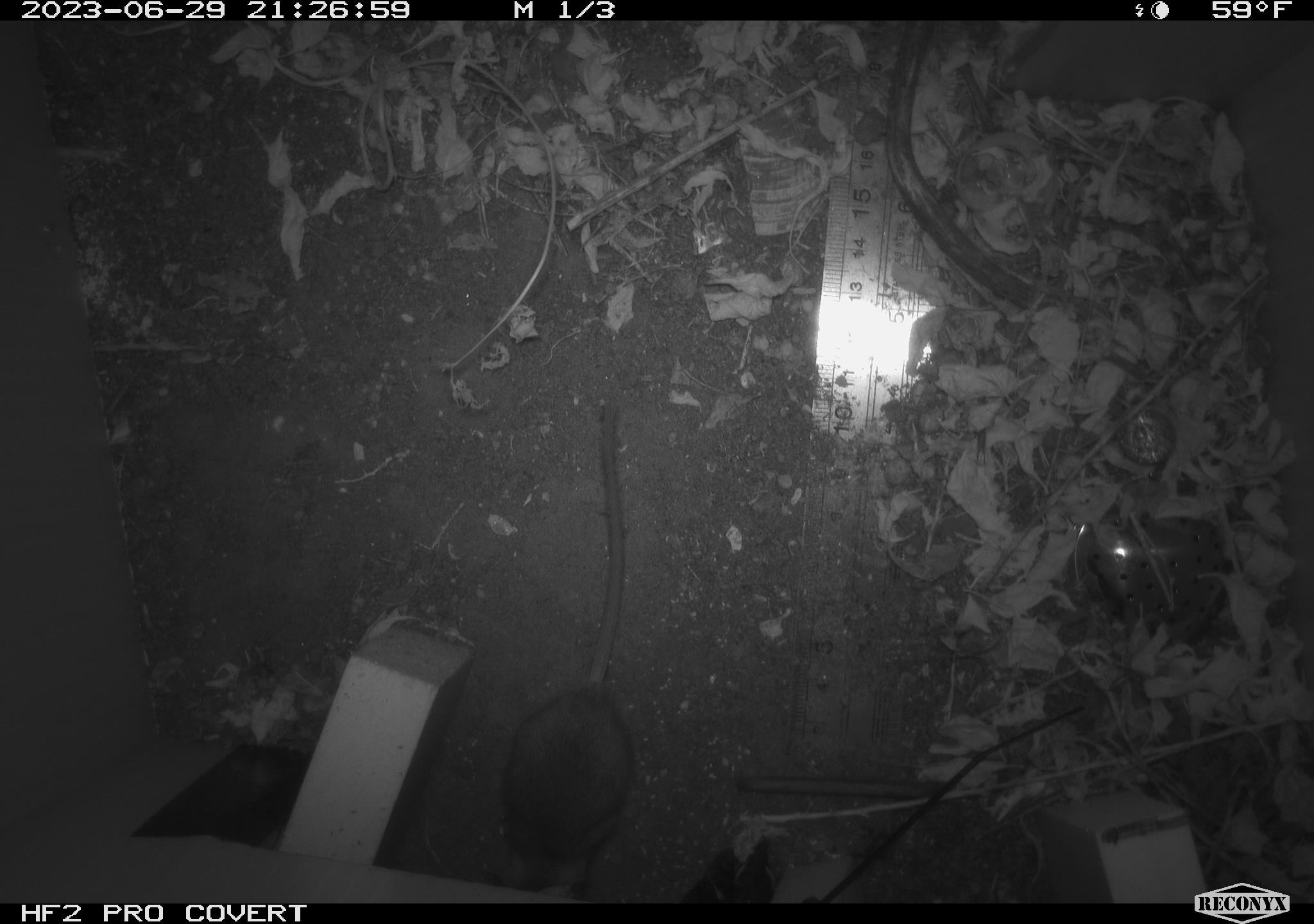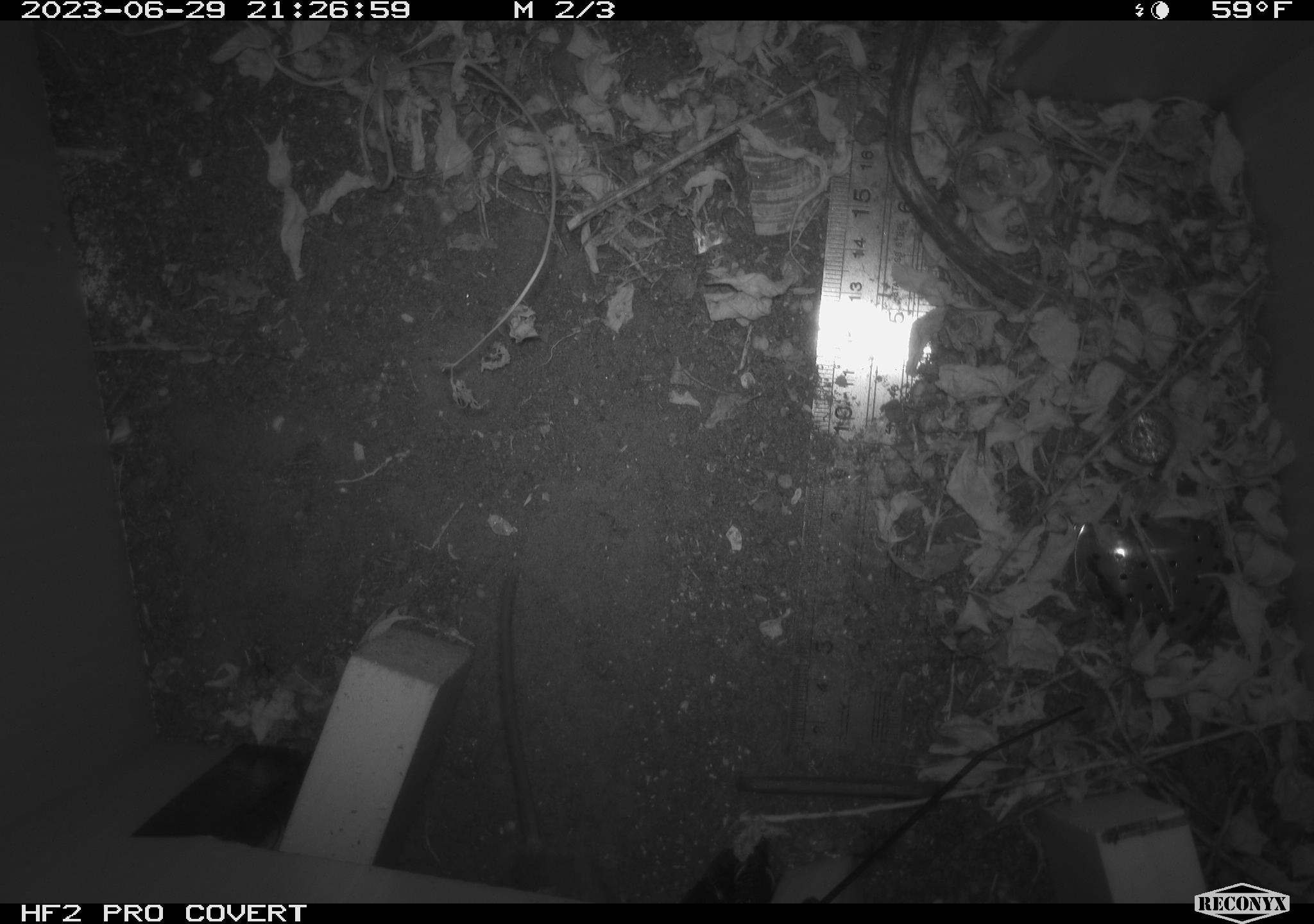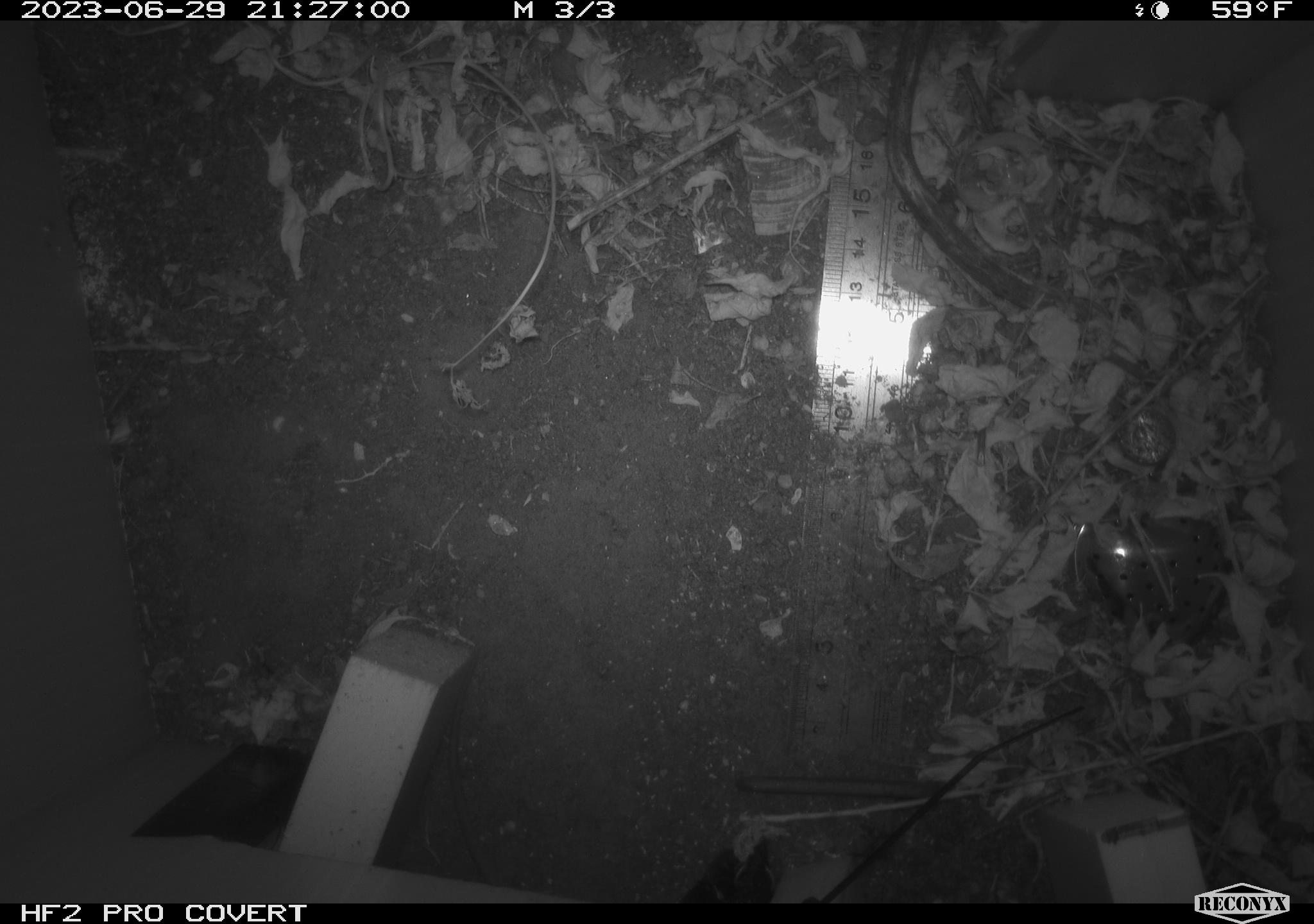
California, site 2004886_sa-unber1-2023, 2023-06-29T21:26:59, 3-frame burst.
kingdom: Animalia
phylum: Chordata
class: Mammalia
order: Rodentia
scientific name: Rodentia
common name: mouse species